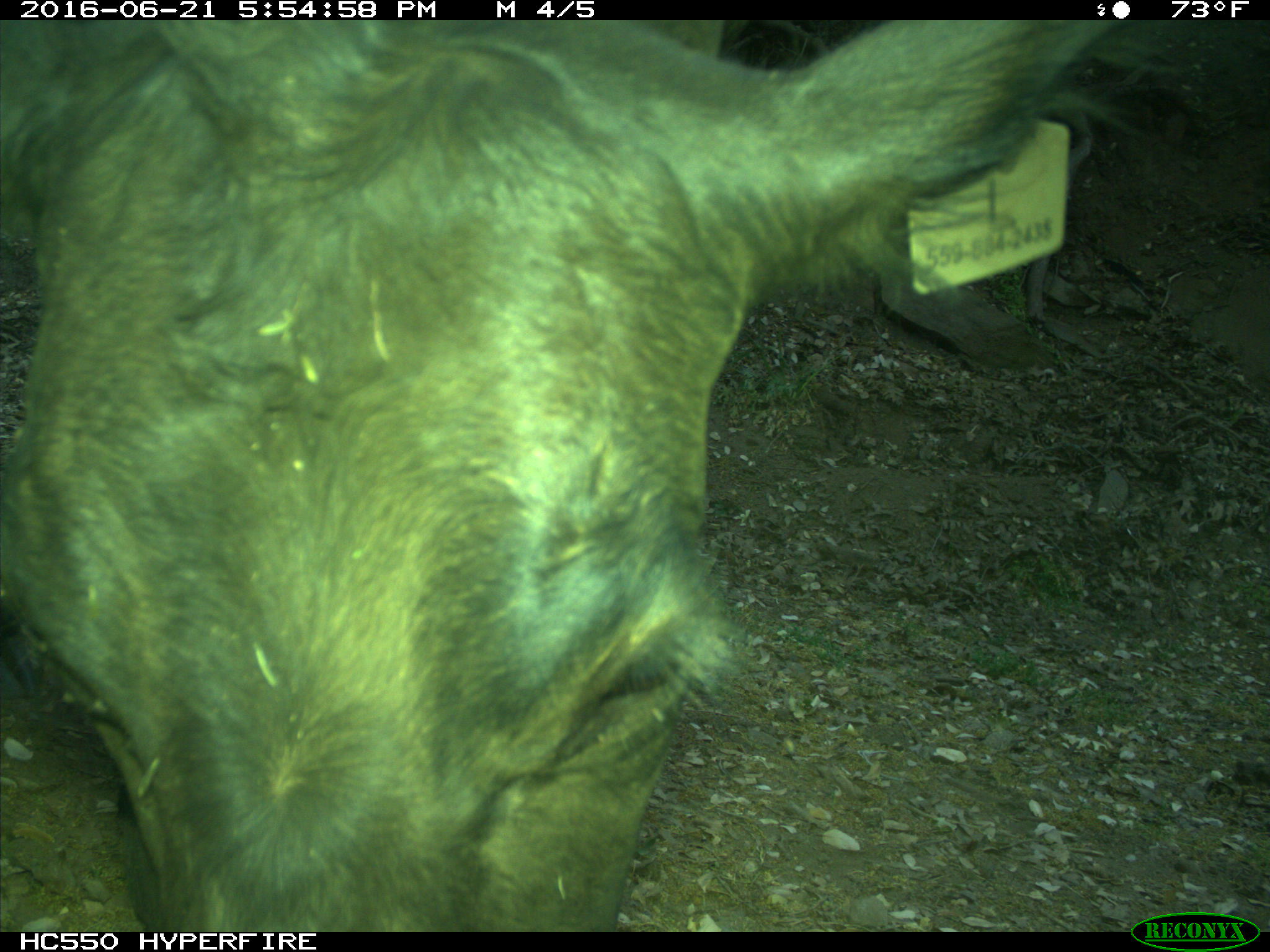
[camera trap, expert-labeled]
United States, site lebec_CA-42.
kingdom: Animalia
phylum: Chordata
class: Mammalia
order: Artiodactyla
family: Bovidae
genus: Bos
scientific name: Bos taurus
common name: domestic cow